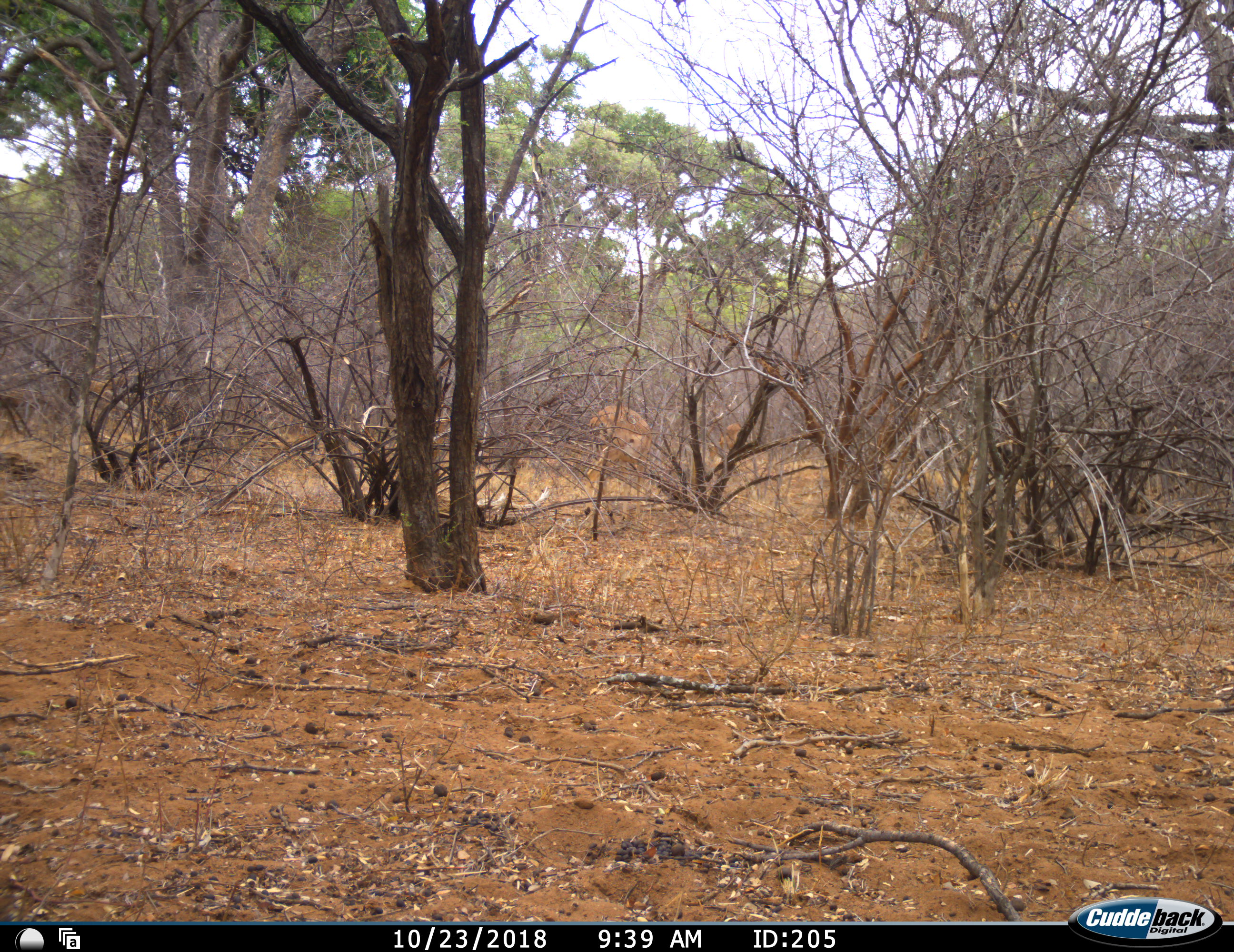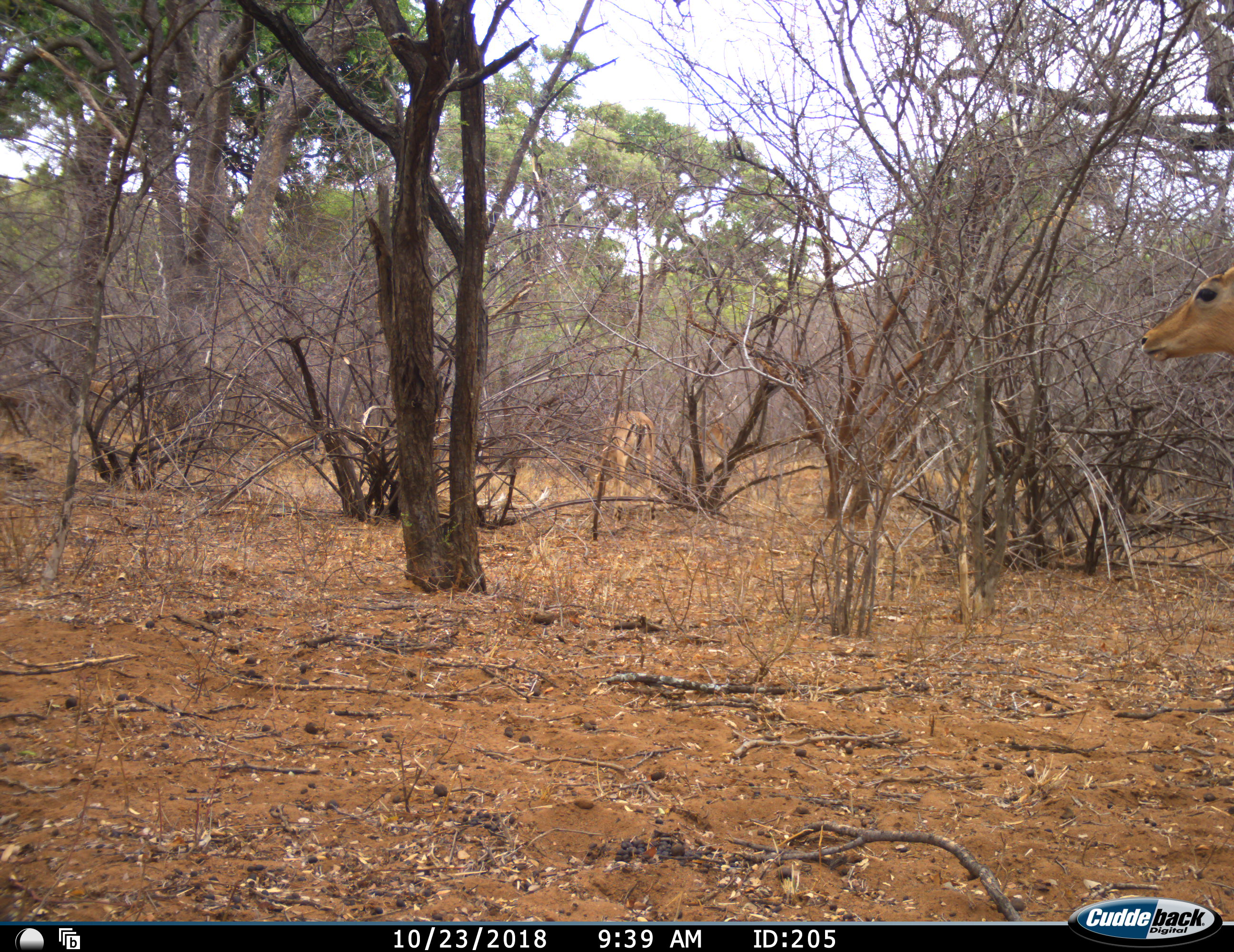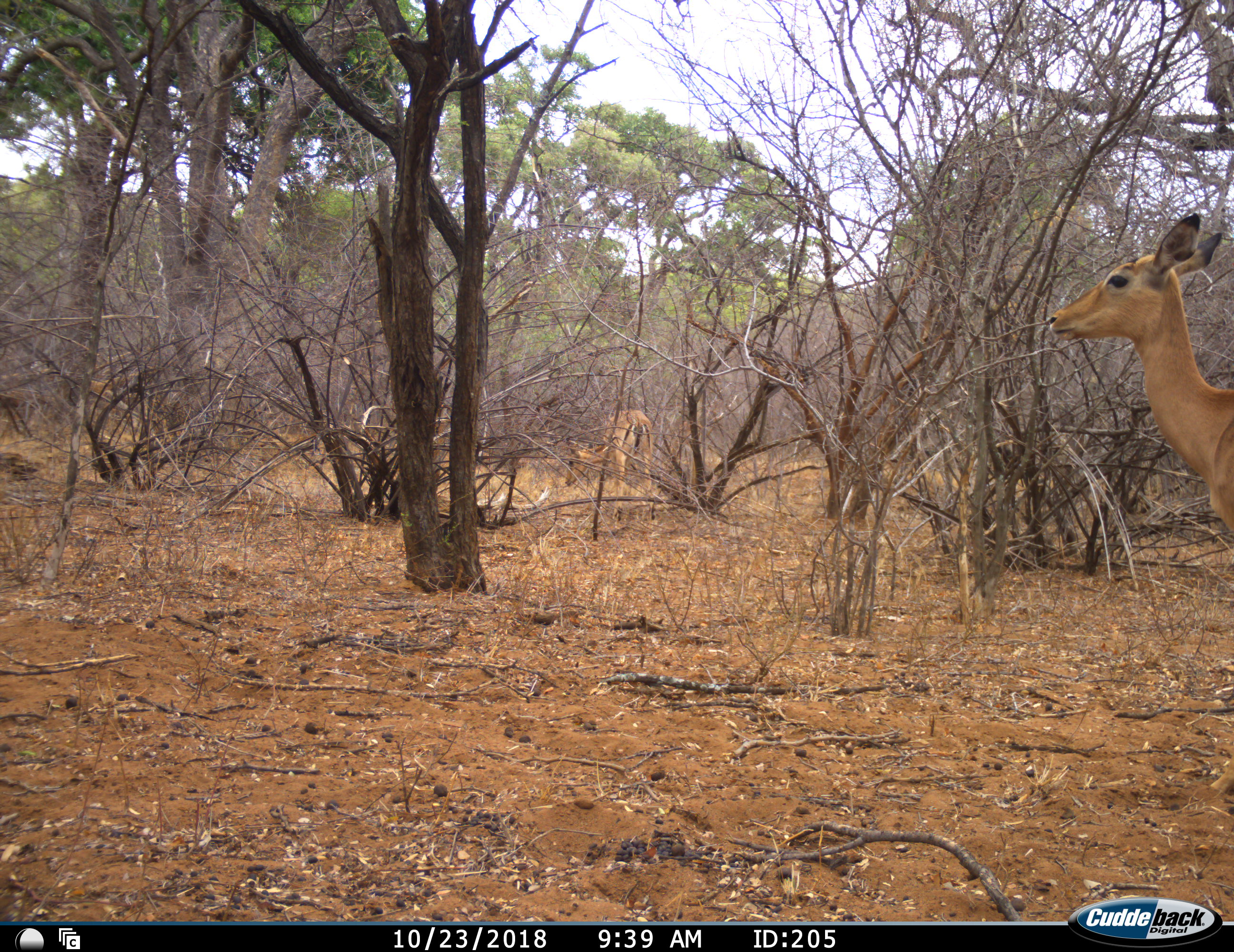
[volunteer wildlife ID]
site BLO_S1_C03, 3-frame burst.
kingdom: Animalia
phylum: Chordata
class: Mammalia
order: Artiodactyla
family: Bovidae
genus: Aepyceros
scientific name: Aepyceros melampus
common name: impala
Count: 2.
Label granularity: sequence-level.